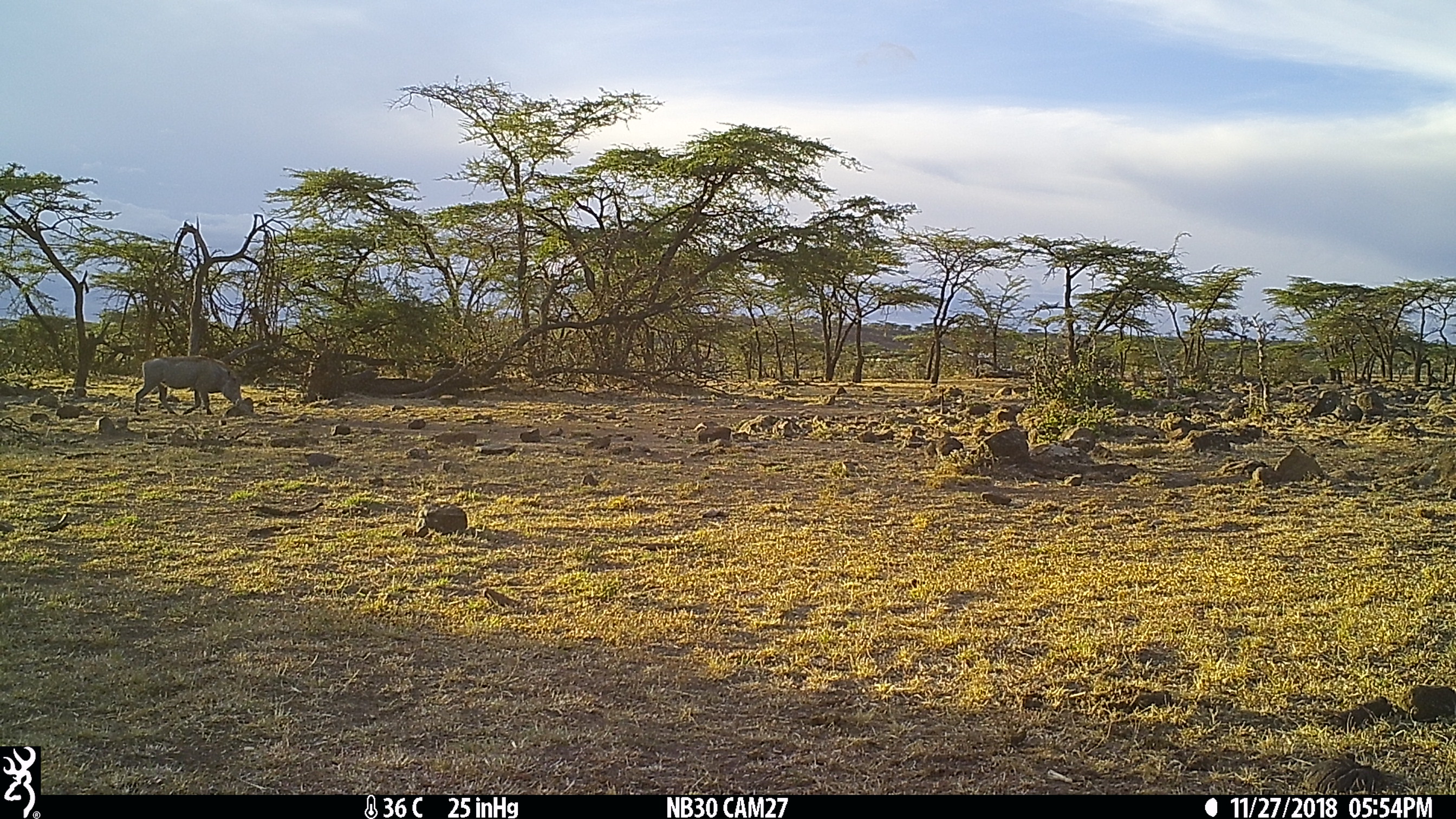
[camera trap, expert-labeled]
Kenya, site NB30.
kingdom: Animalia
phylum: Chordata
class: Mammalia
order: Artiodactyla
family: Suidae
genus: Phacochoerus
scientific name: Phacochoerus africanus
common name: common warthog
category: warthog